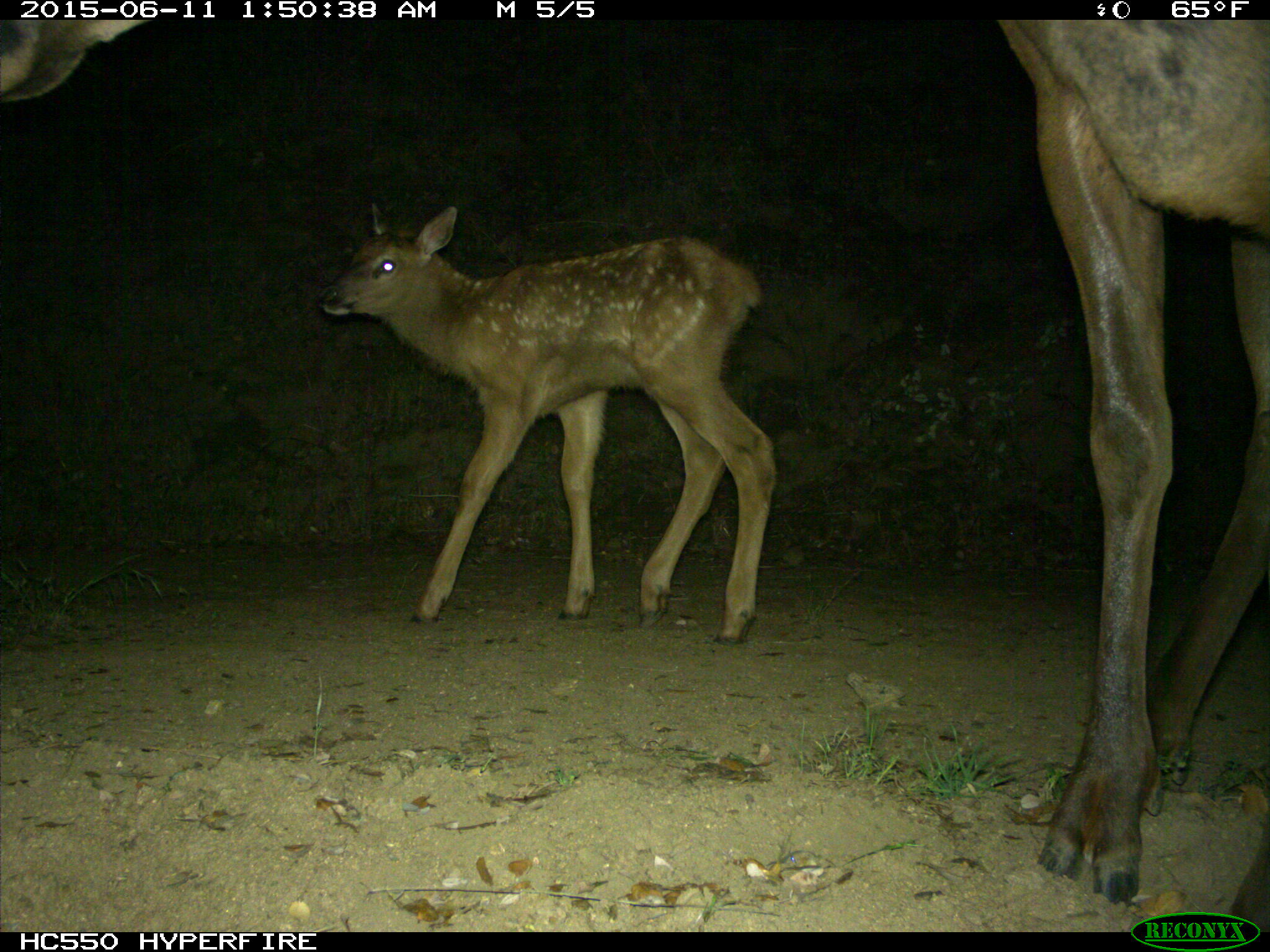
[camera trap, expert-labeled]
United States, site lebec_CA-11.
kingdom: Animalia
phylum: Chordata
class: Mammalia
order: Artiodactyla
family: Cervidae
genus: Cervus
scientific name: Cervus canadensis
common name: elk